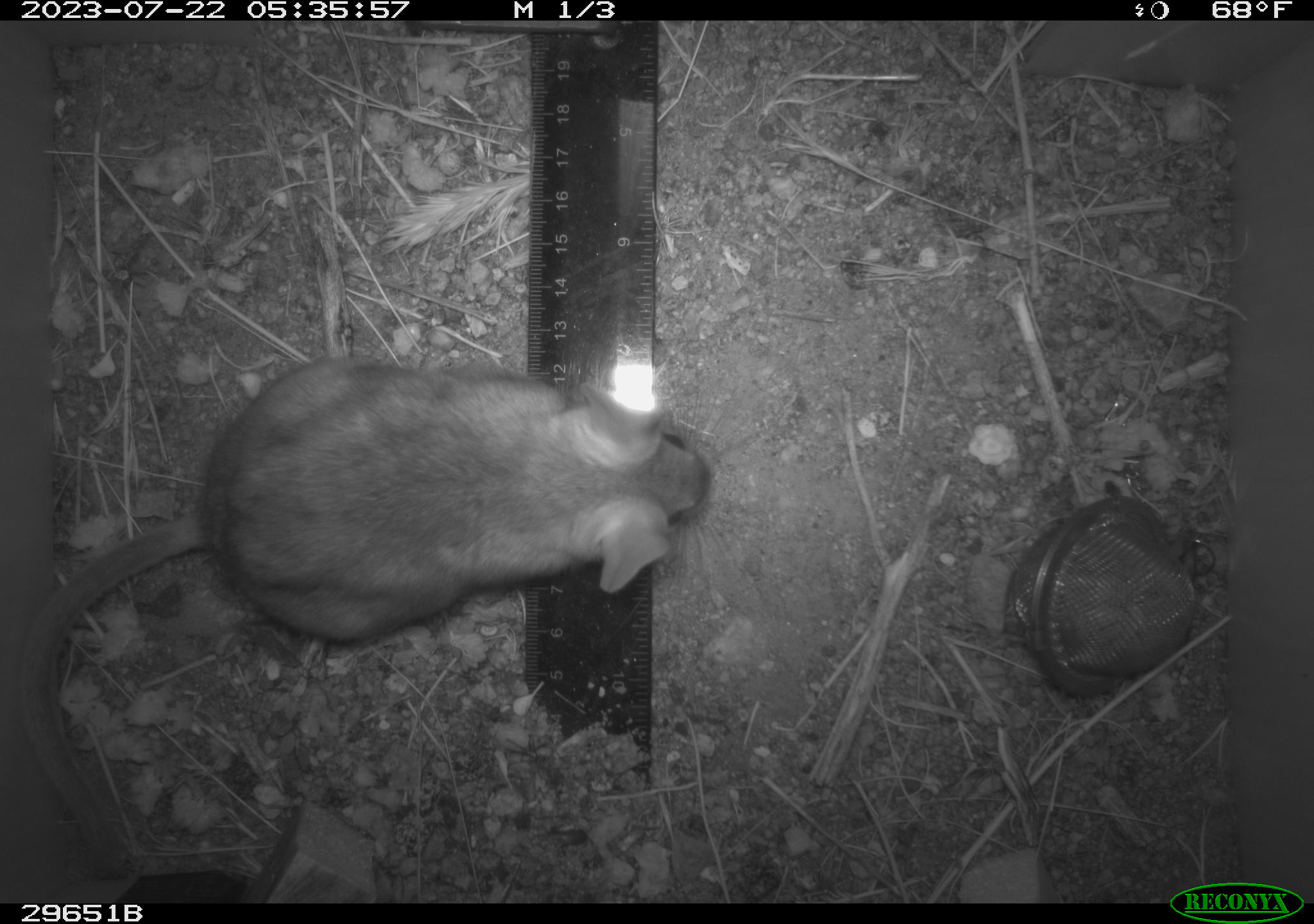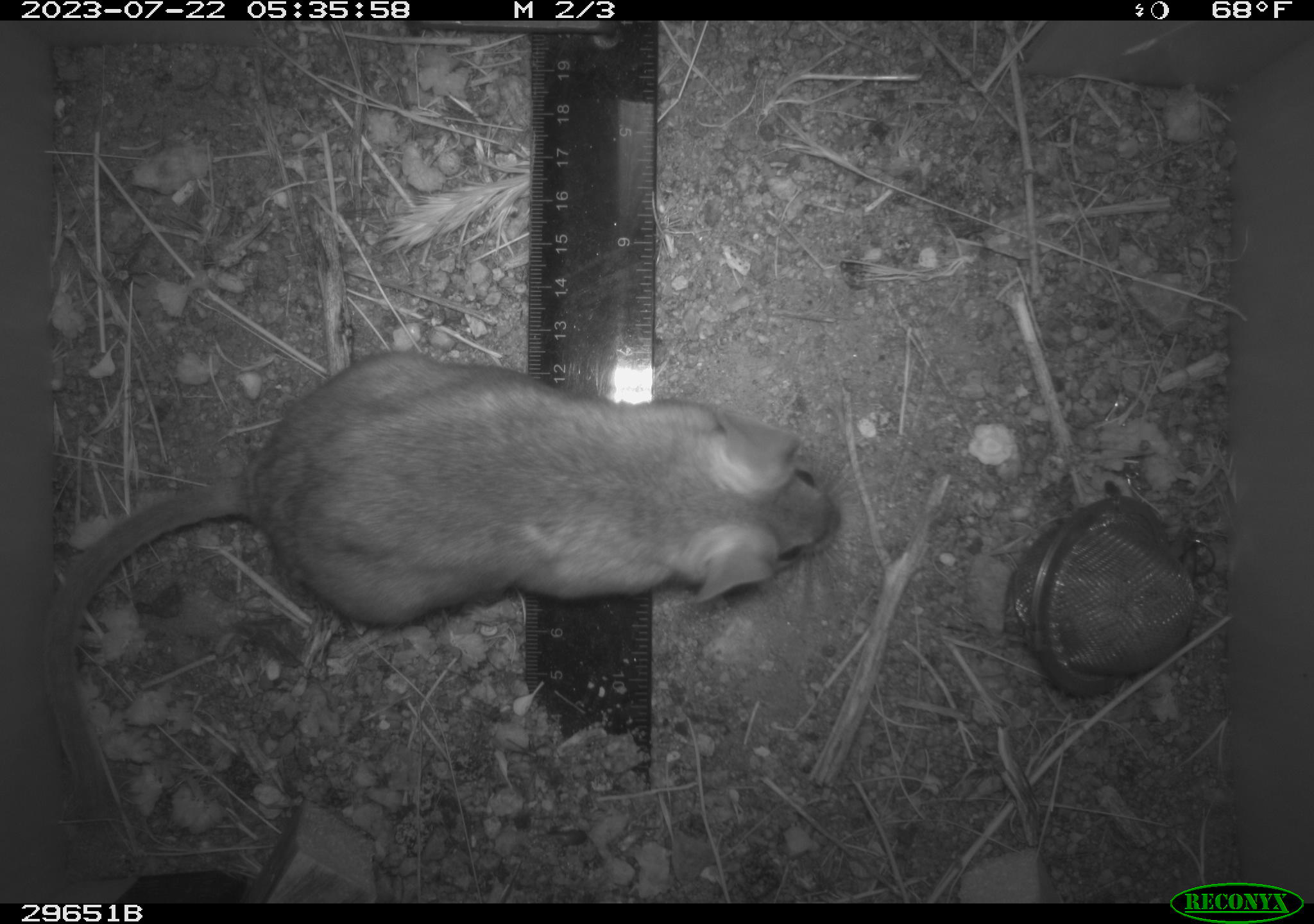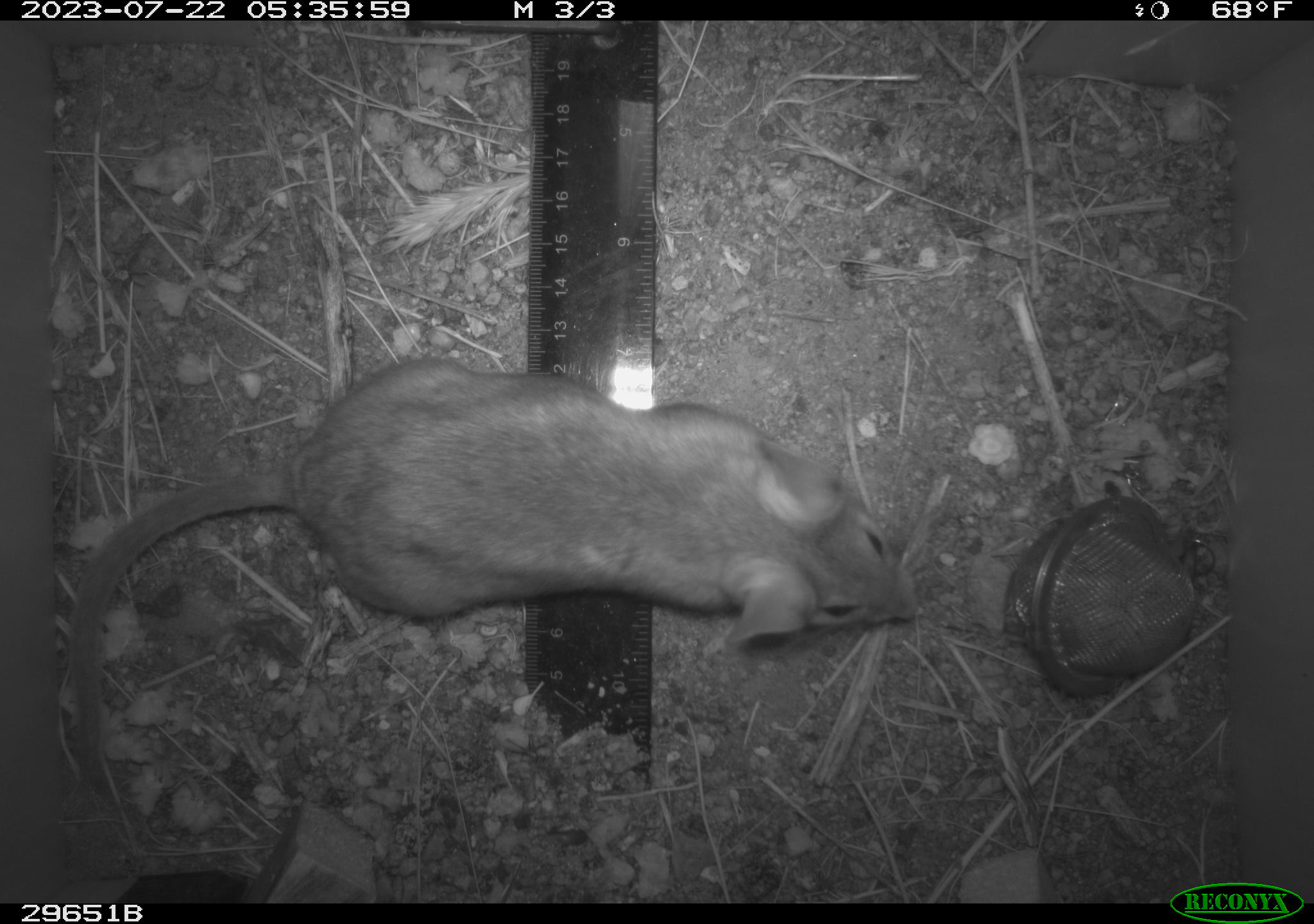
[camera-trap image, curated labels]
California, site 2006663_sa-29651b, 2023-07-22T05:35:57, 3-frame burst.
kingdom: Animalia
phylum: Chordata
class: Mammalia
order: Rodentia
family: Cricetidae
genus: Neotoma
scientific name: Neotoma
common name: pack rat or woodrat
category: neotoma species